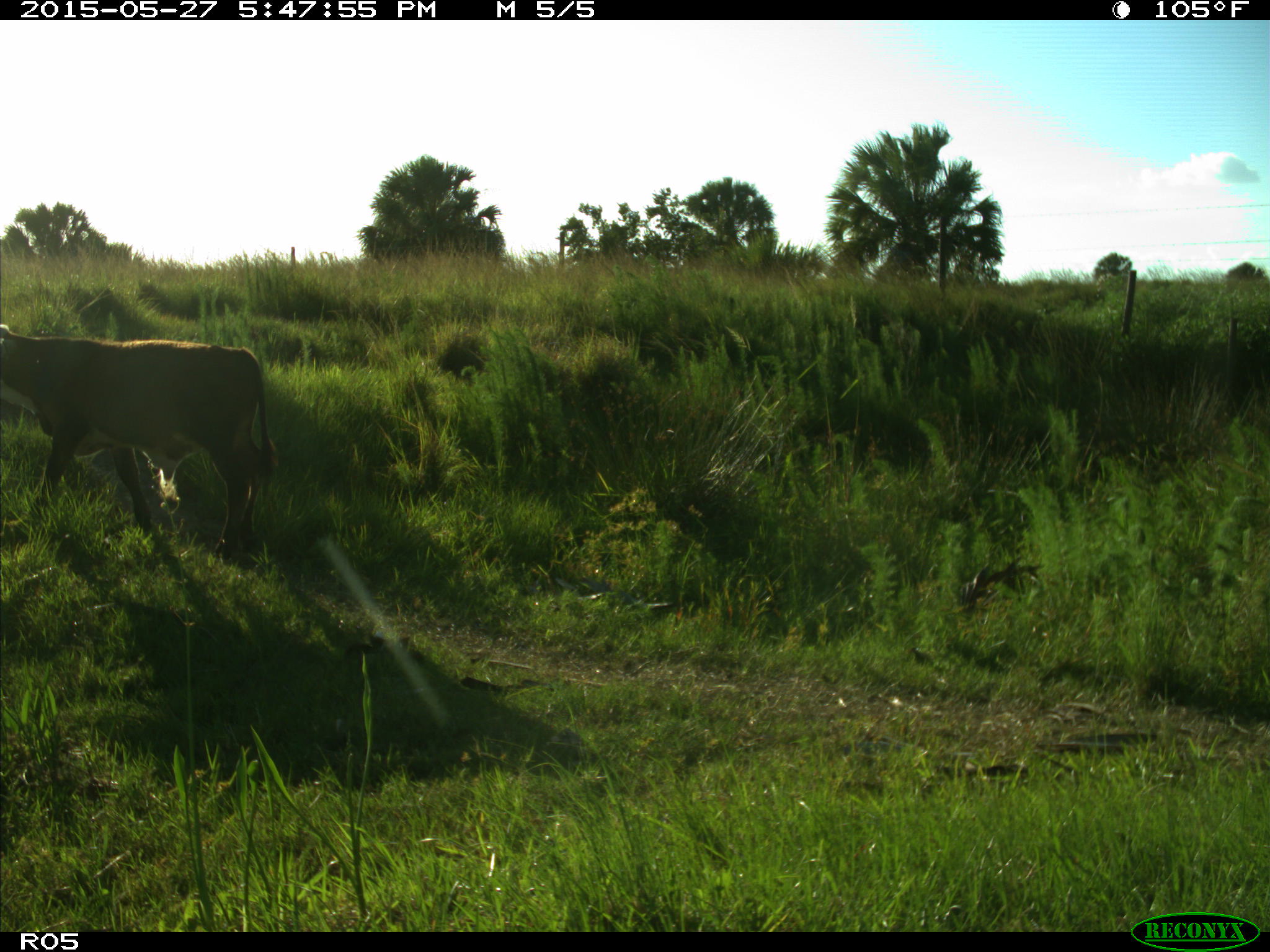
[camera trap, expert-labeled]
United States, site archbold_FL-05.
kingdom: Animalia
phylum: Chordata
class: Mammalia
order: Artiodactyla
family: Bovidae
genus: Bos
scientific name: Bos taurus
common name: domestic cow